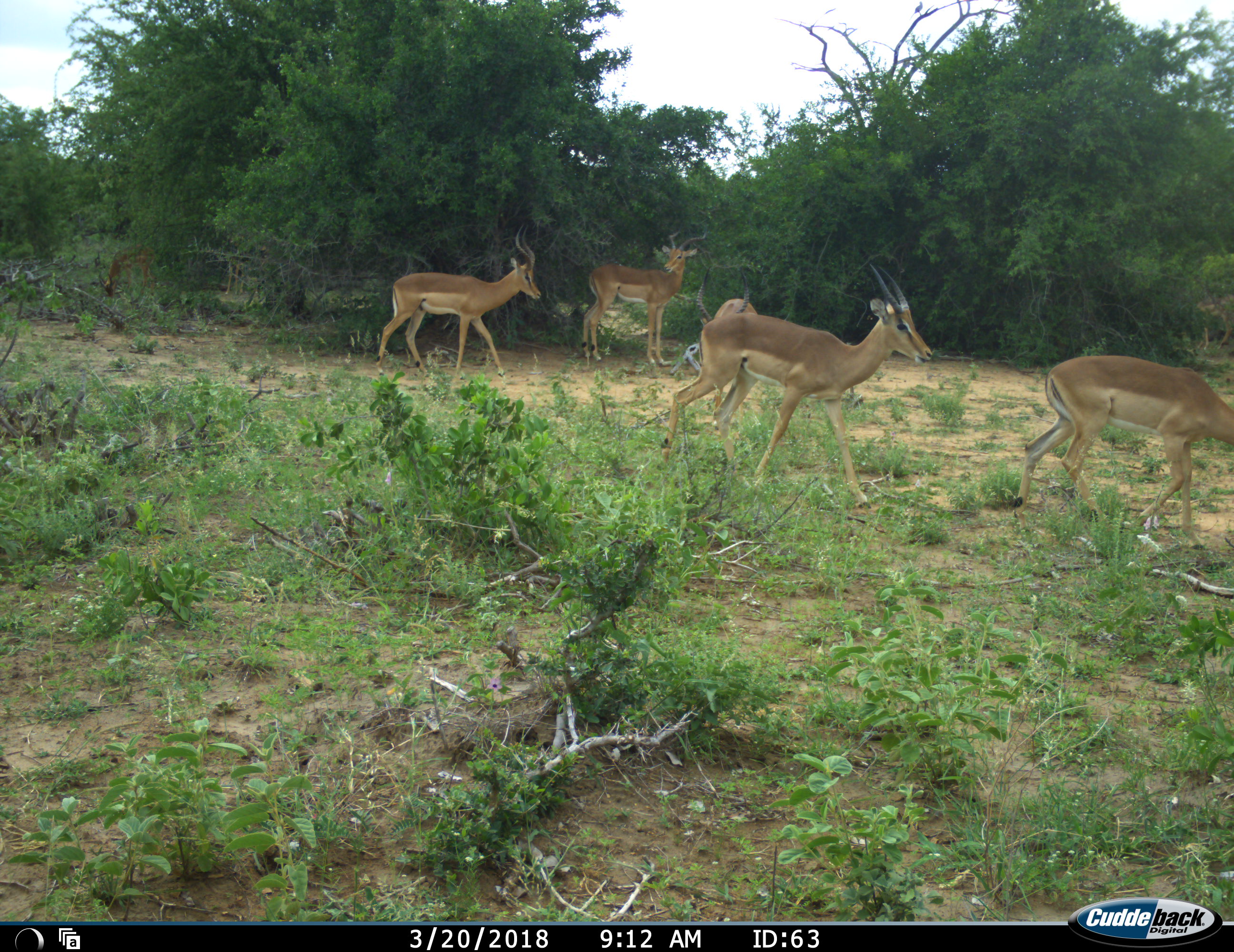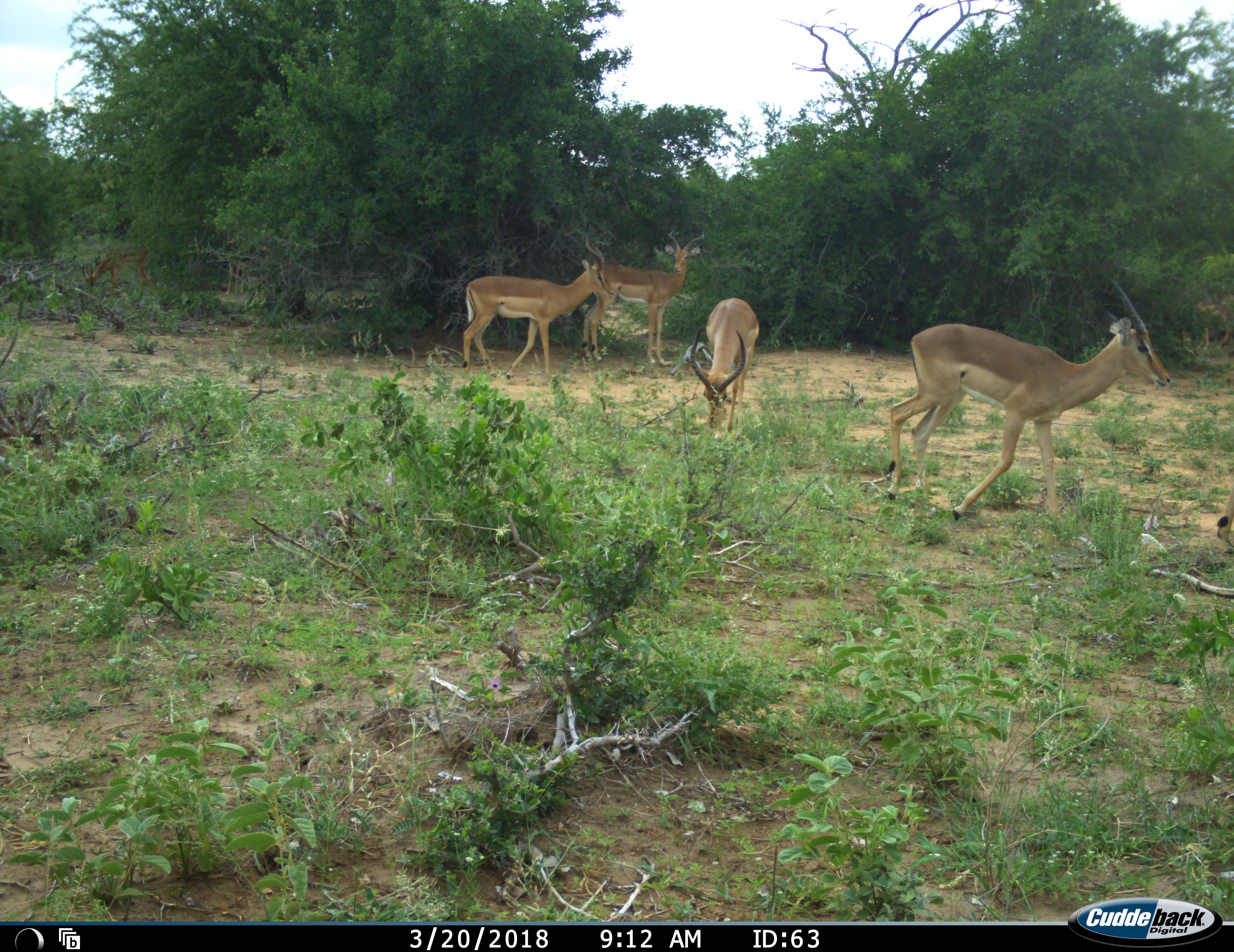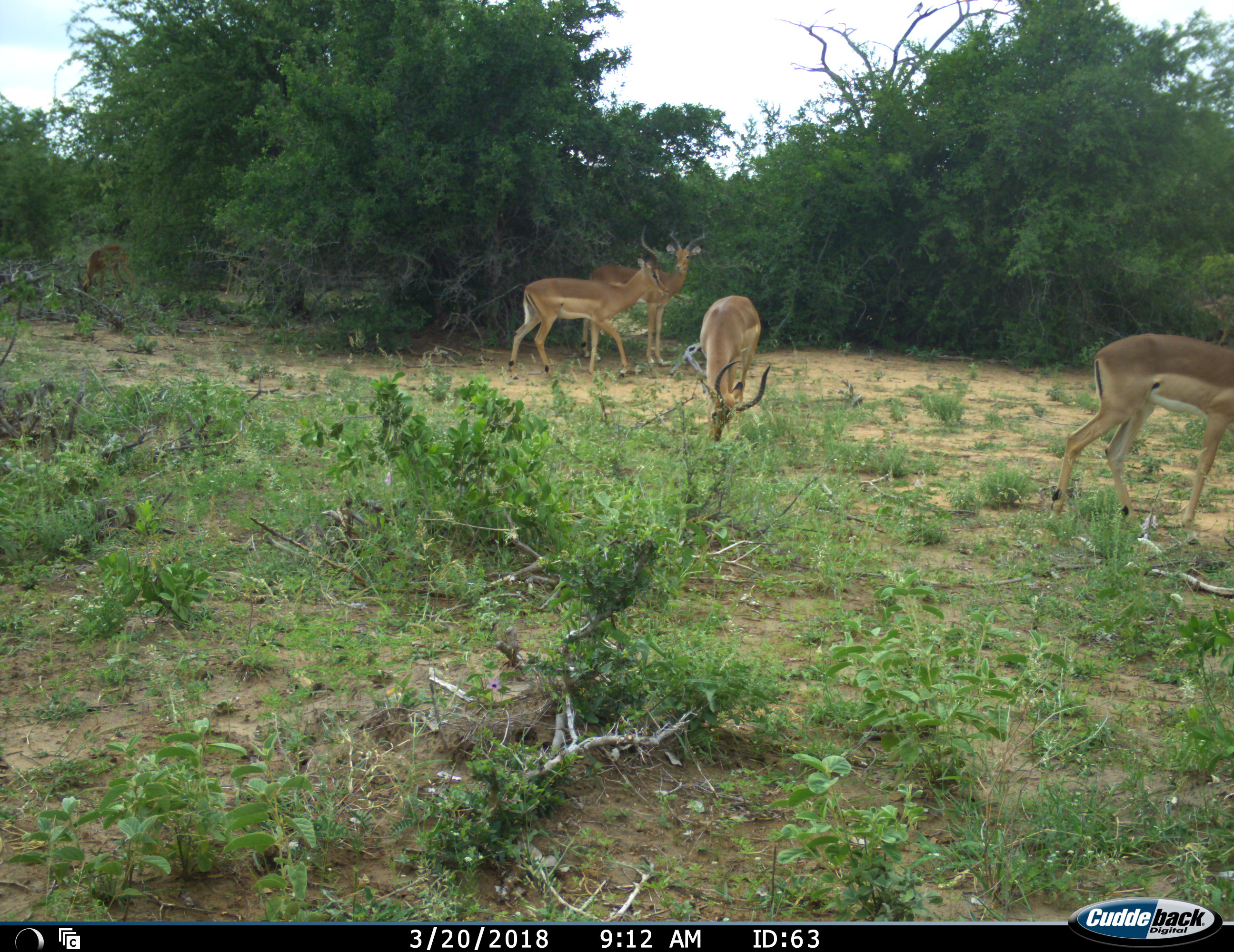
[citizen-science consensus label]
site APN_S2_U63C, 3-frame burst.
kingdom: Animalia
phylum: Chordata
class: Mammalia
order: Artiodactyla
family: Bovidae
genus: Aepyceros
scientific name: Aepyceros melampus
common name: impala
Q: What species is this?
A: Impala (Aepyceros melampus).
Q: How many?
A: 5.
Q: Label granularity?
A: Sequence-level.